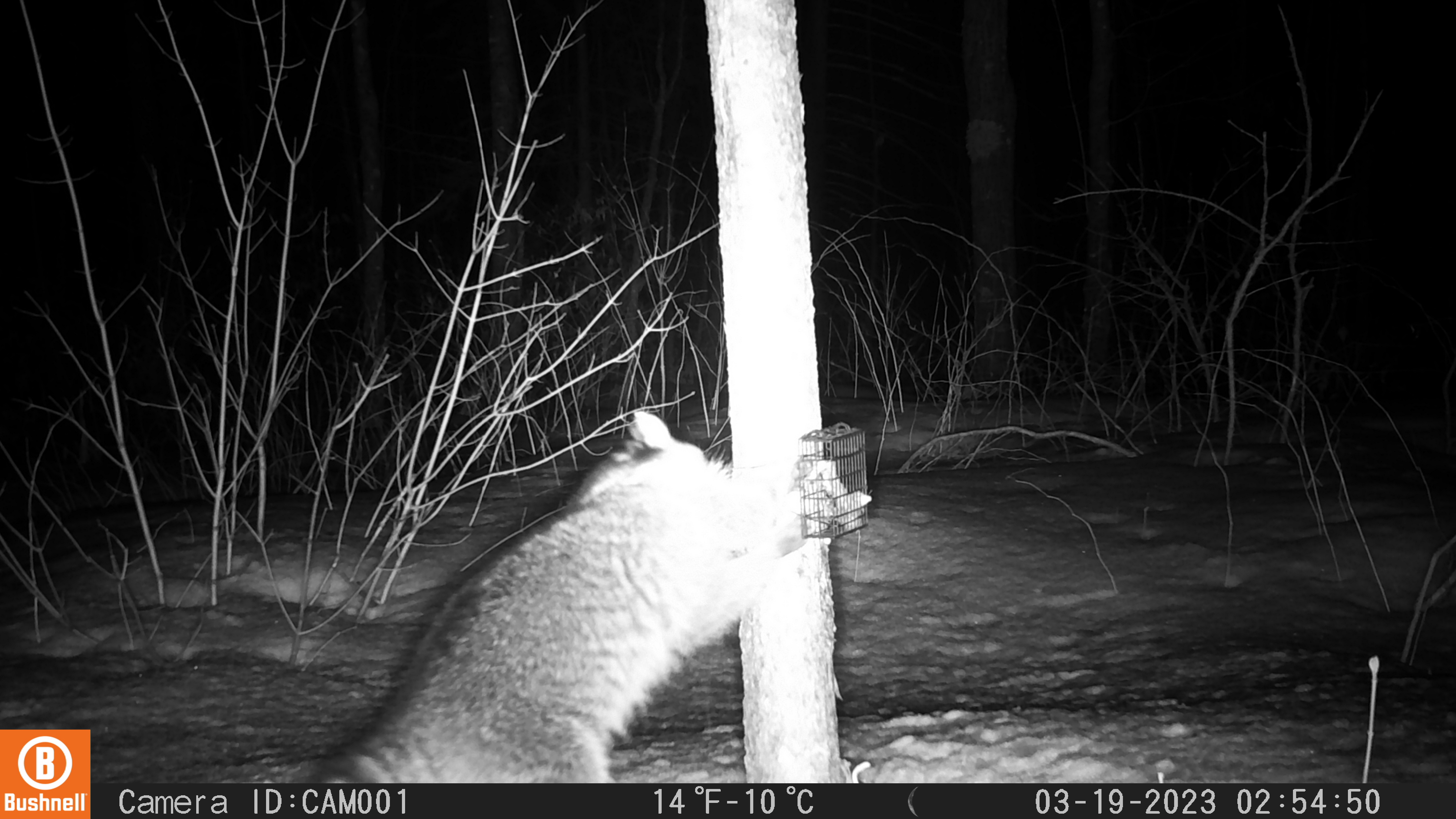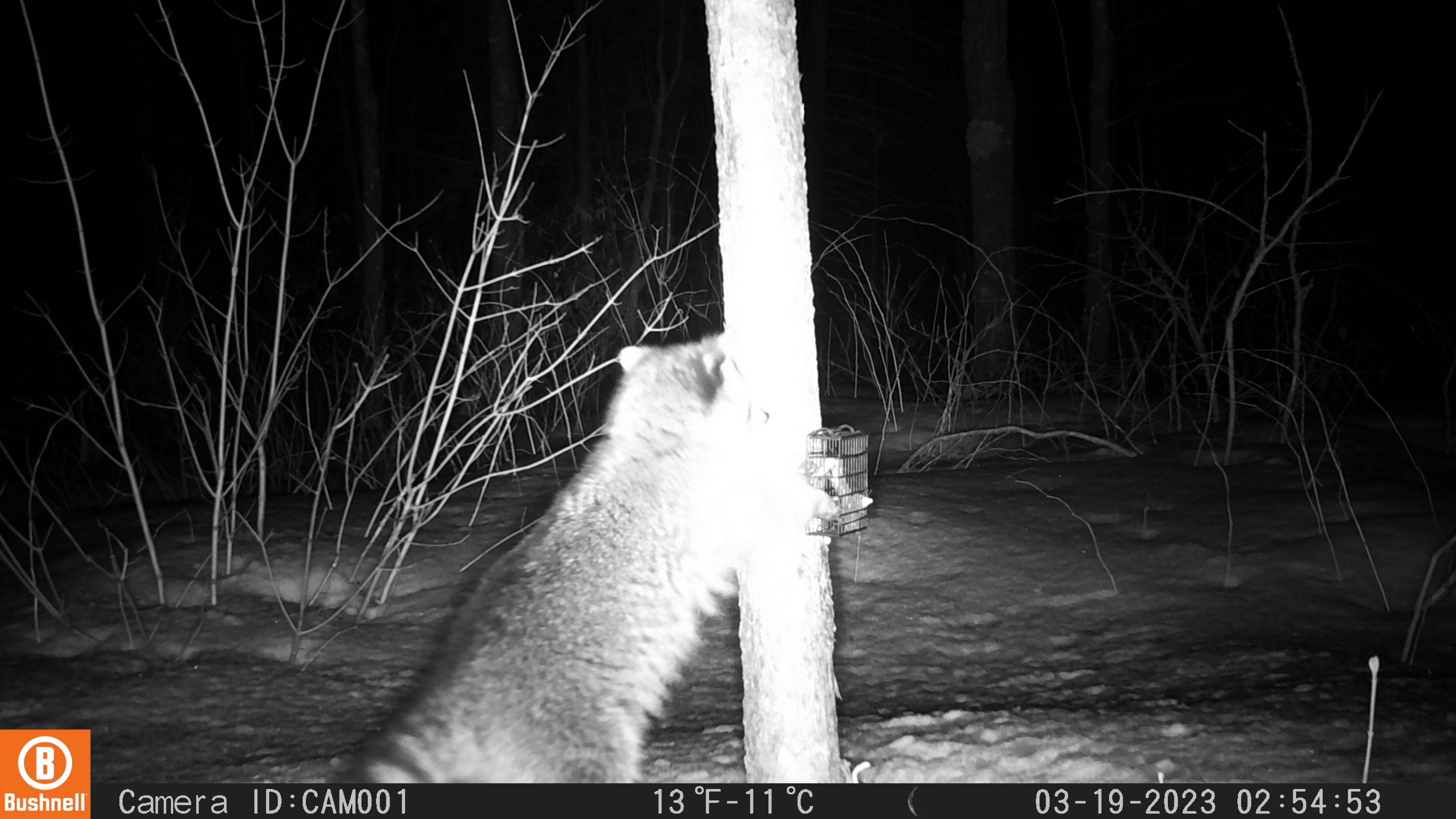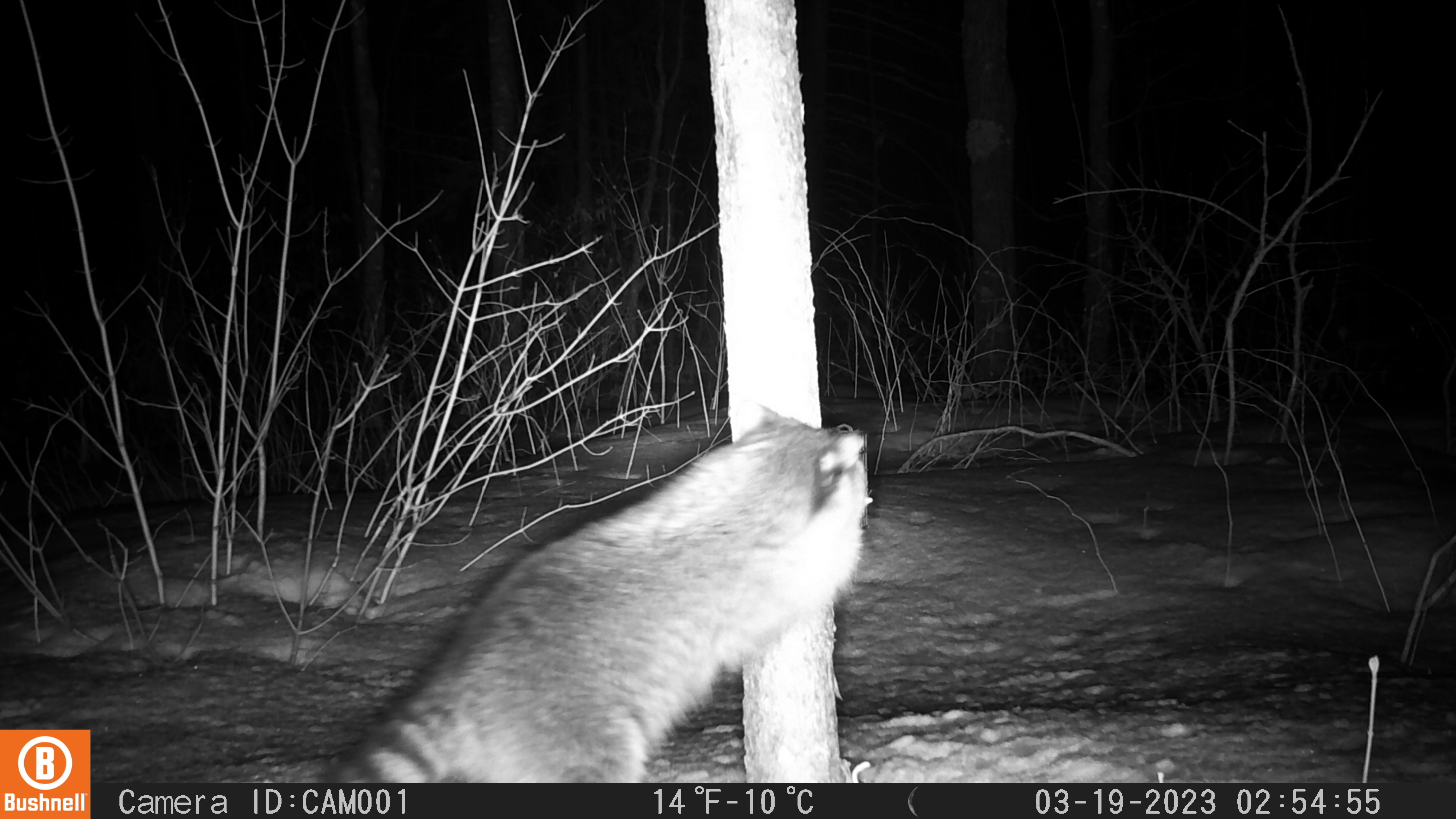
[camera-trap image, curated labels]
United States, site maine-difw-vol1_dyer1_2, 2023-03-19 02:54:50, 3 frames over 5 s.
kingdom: Animalia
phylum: Chordata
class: Mammalia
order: Carnivora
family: Procyonidae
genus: Procyon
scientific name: Procyon lotor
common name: raccoon